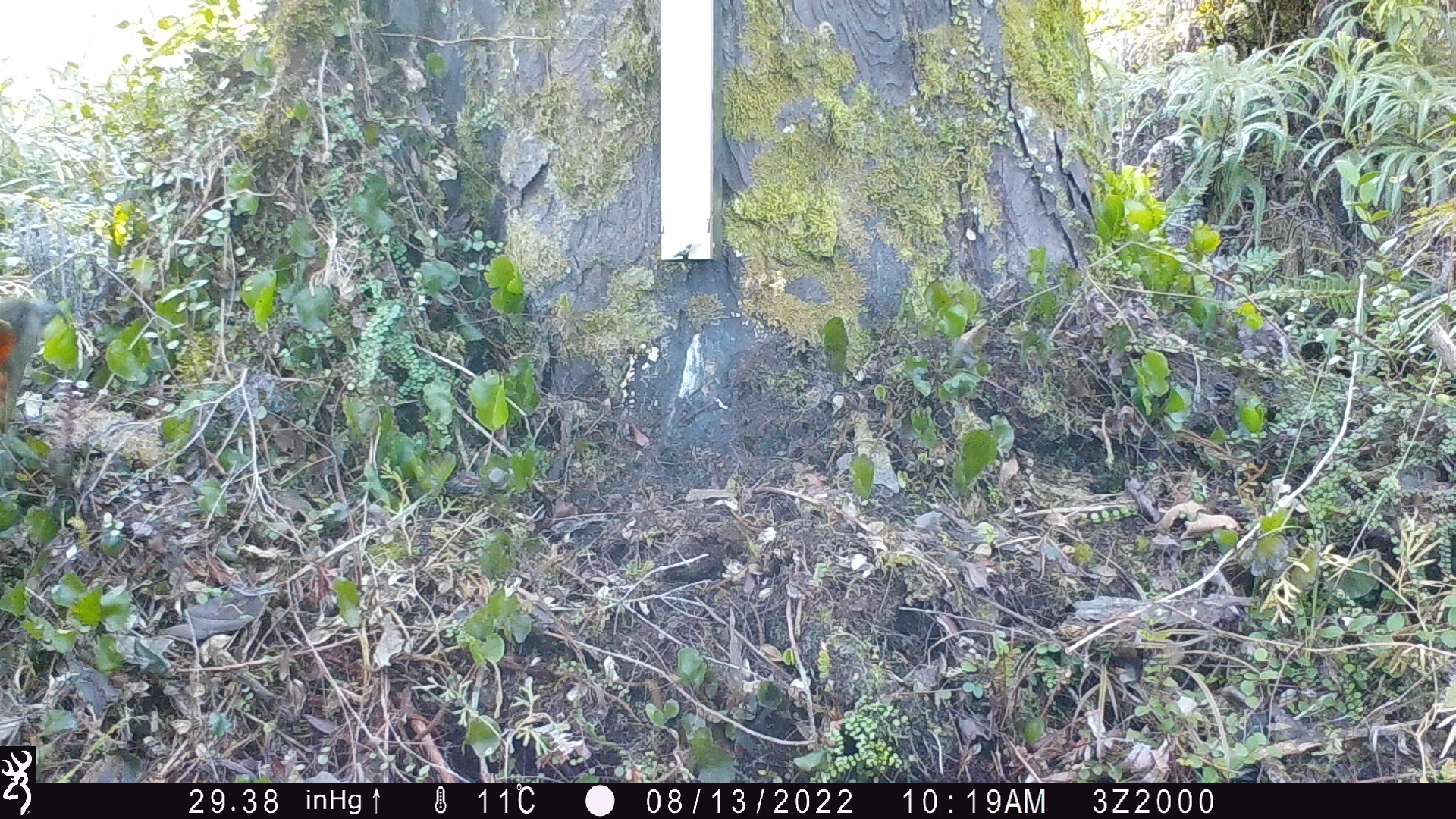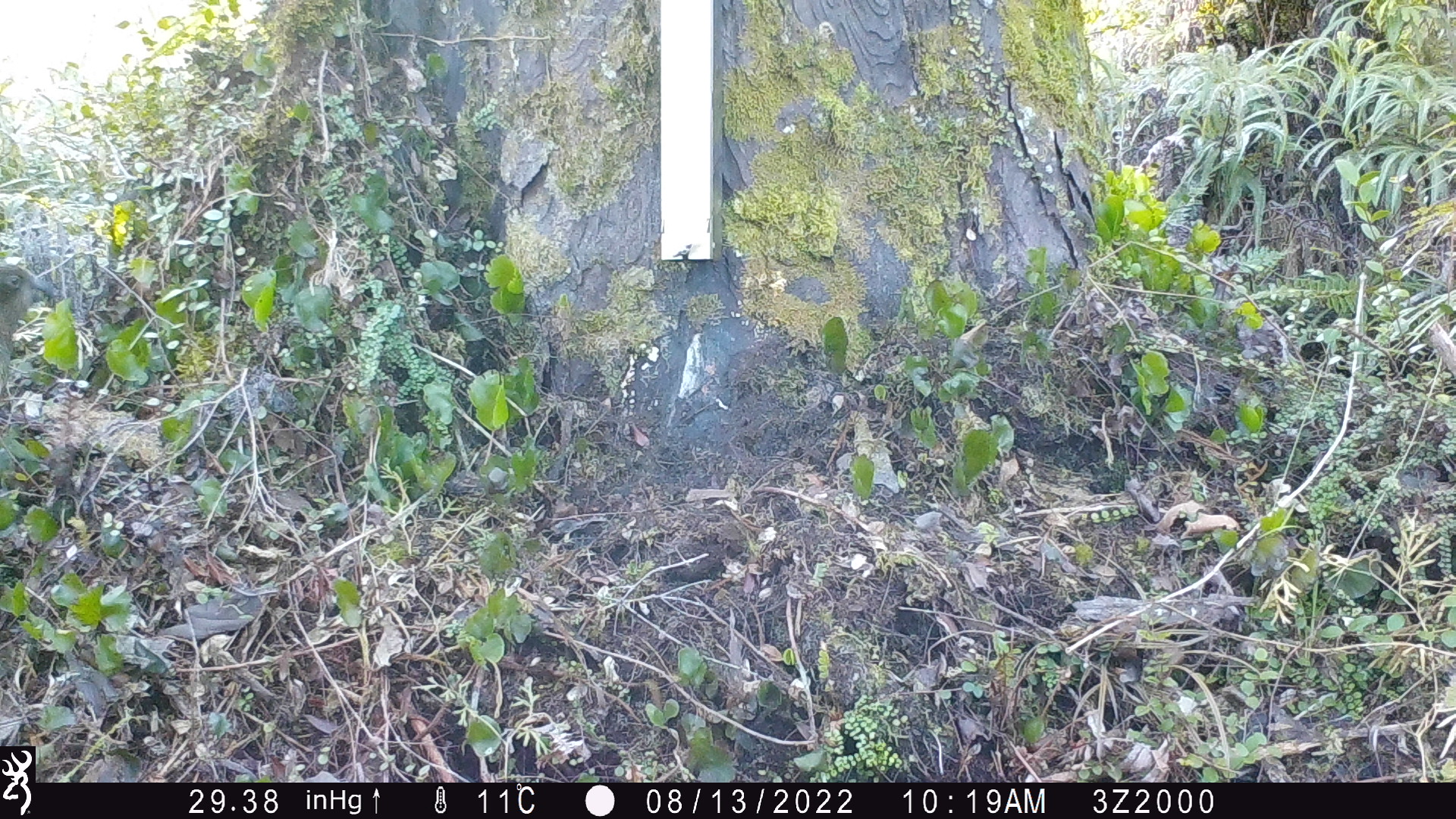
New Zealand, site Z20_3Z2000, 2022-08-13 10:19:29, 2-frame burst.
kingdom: Animalia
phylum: Chordata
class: Aves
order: Psittaciformes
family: Strigopidae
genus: Nestor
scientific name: Nestor notabilis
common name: kea